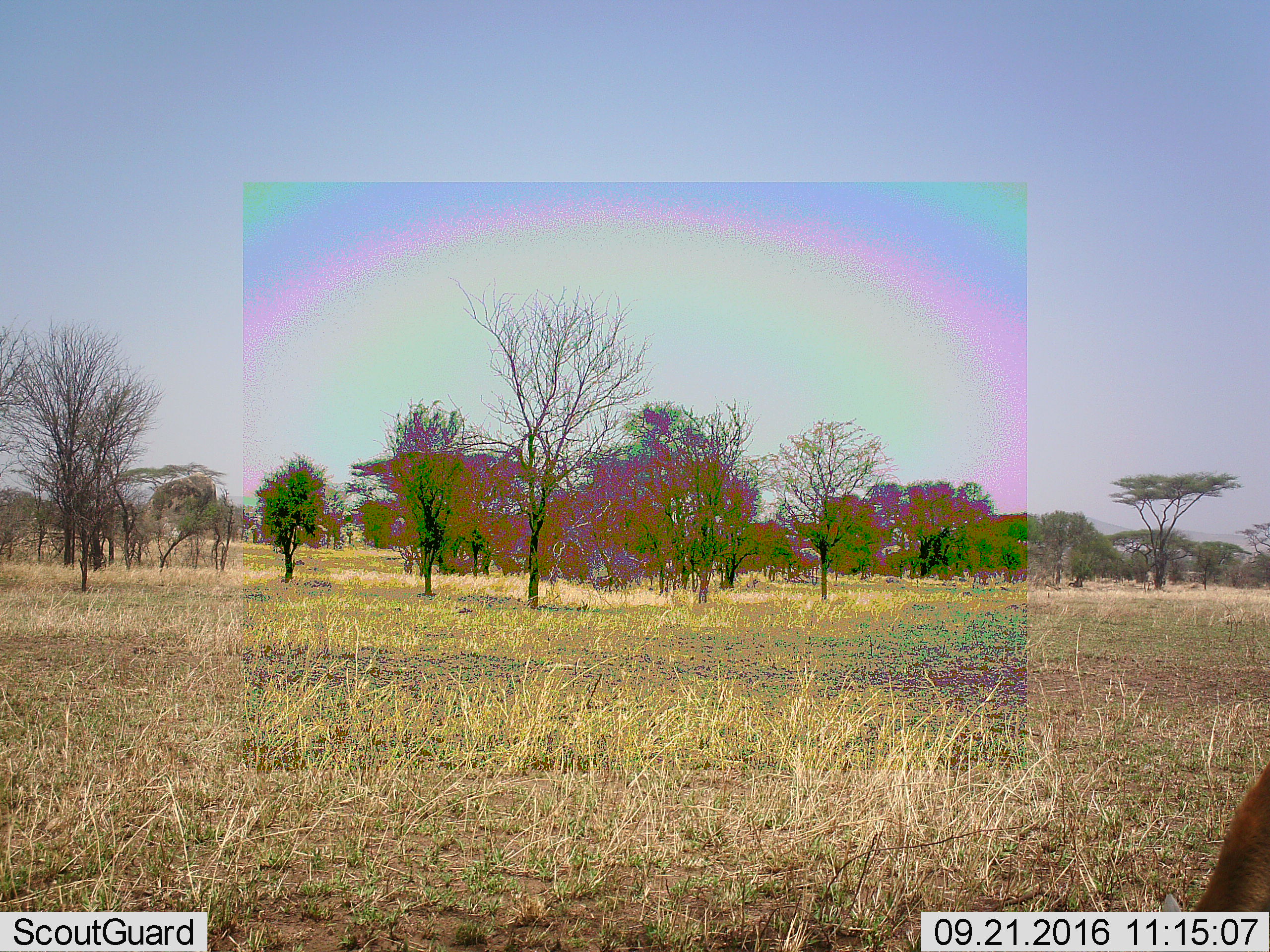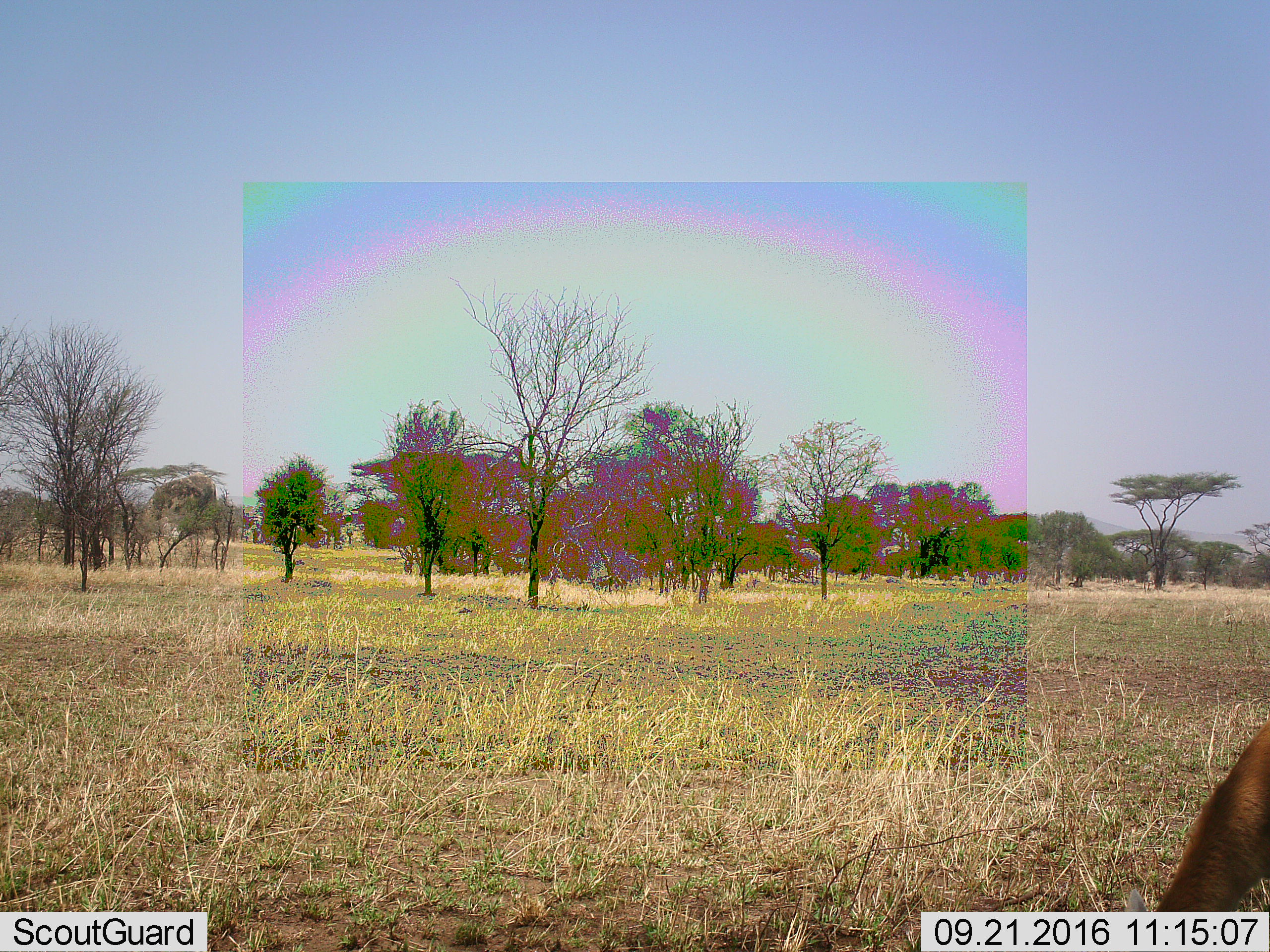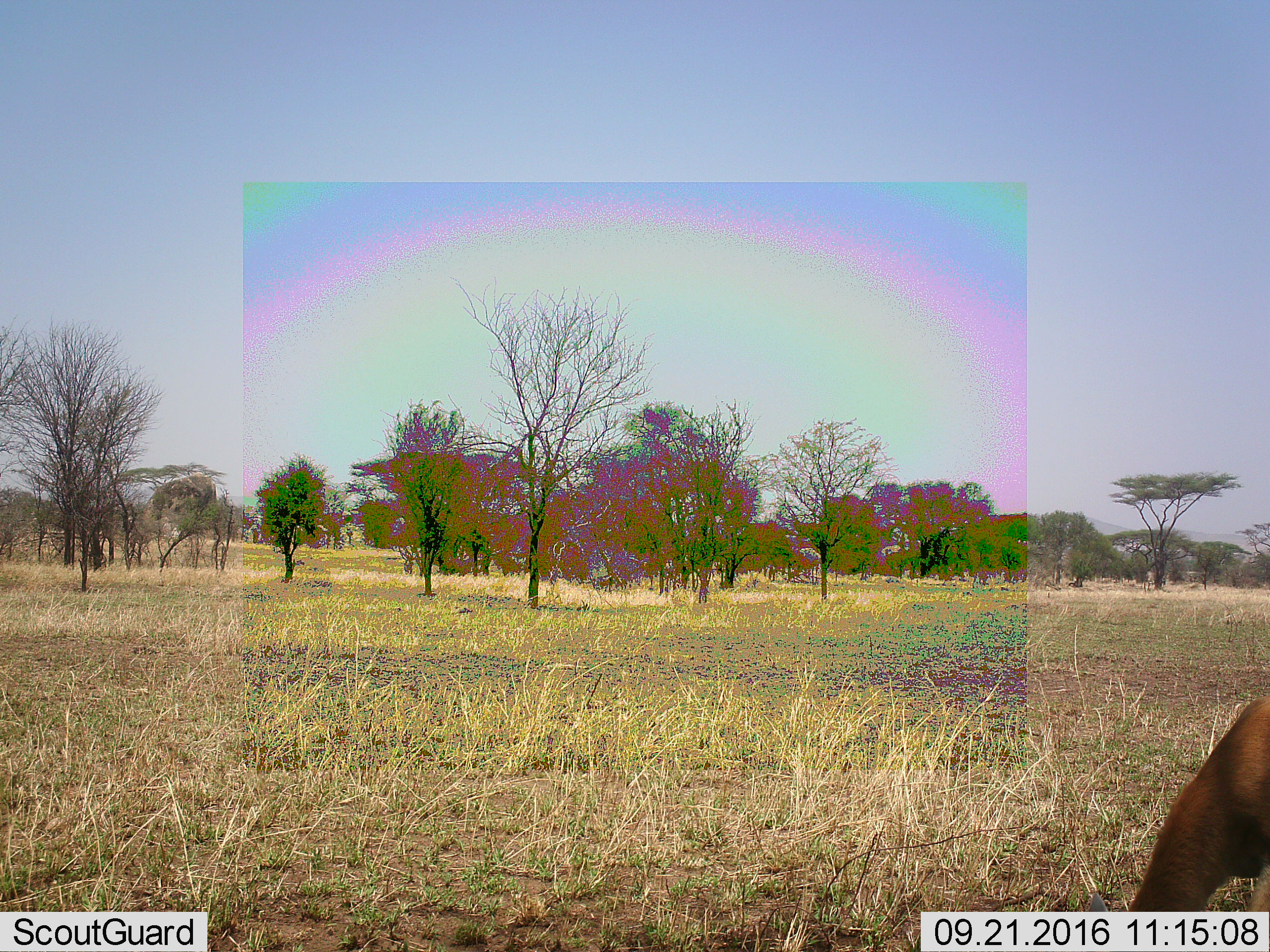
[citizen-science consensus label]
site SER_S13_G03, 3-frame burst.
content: unidentified animal